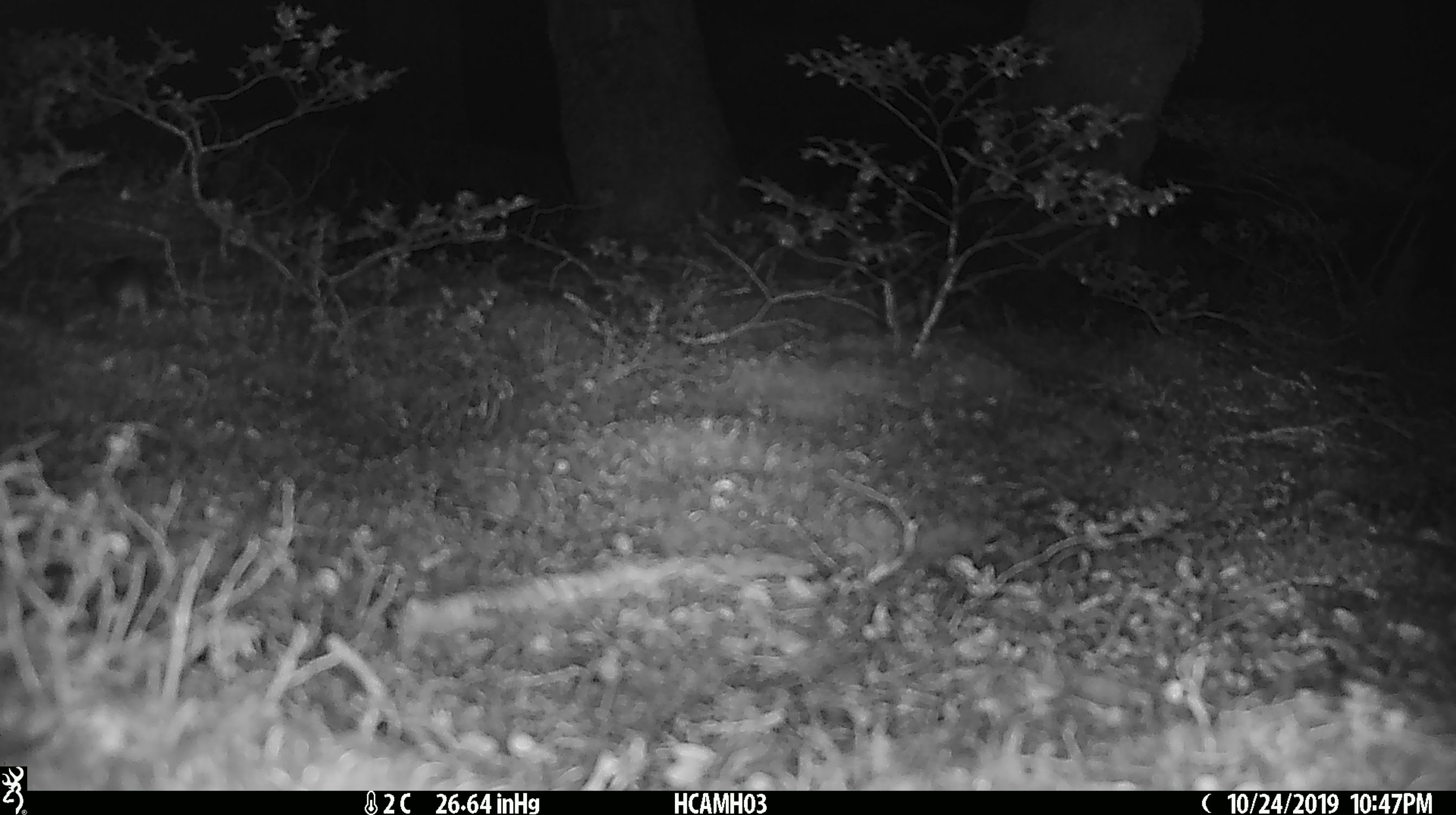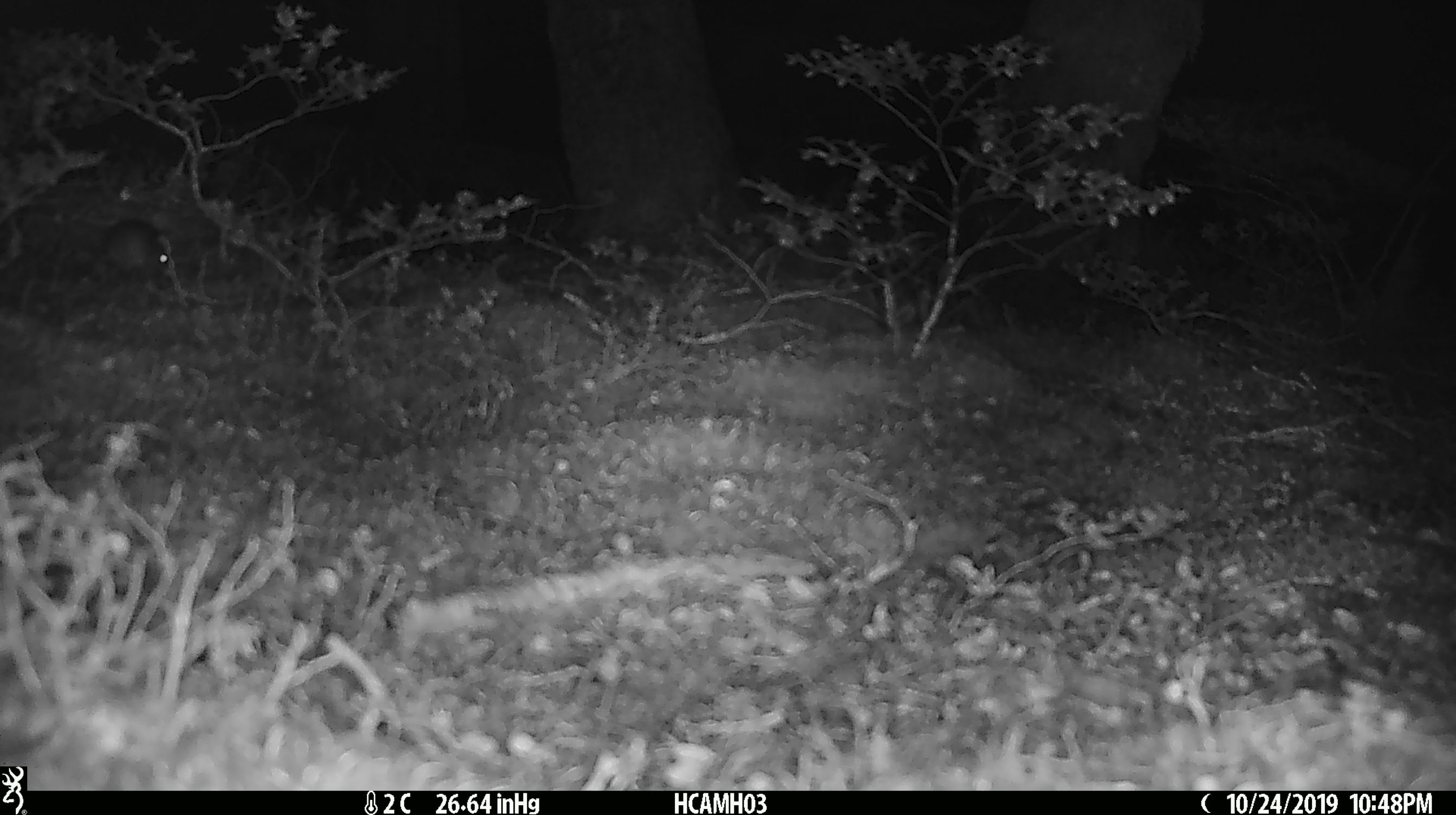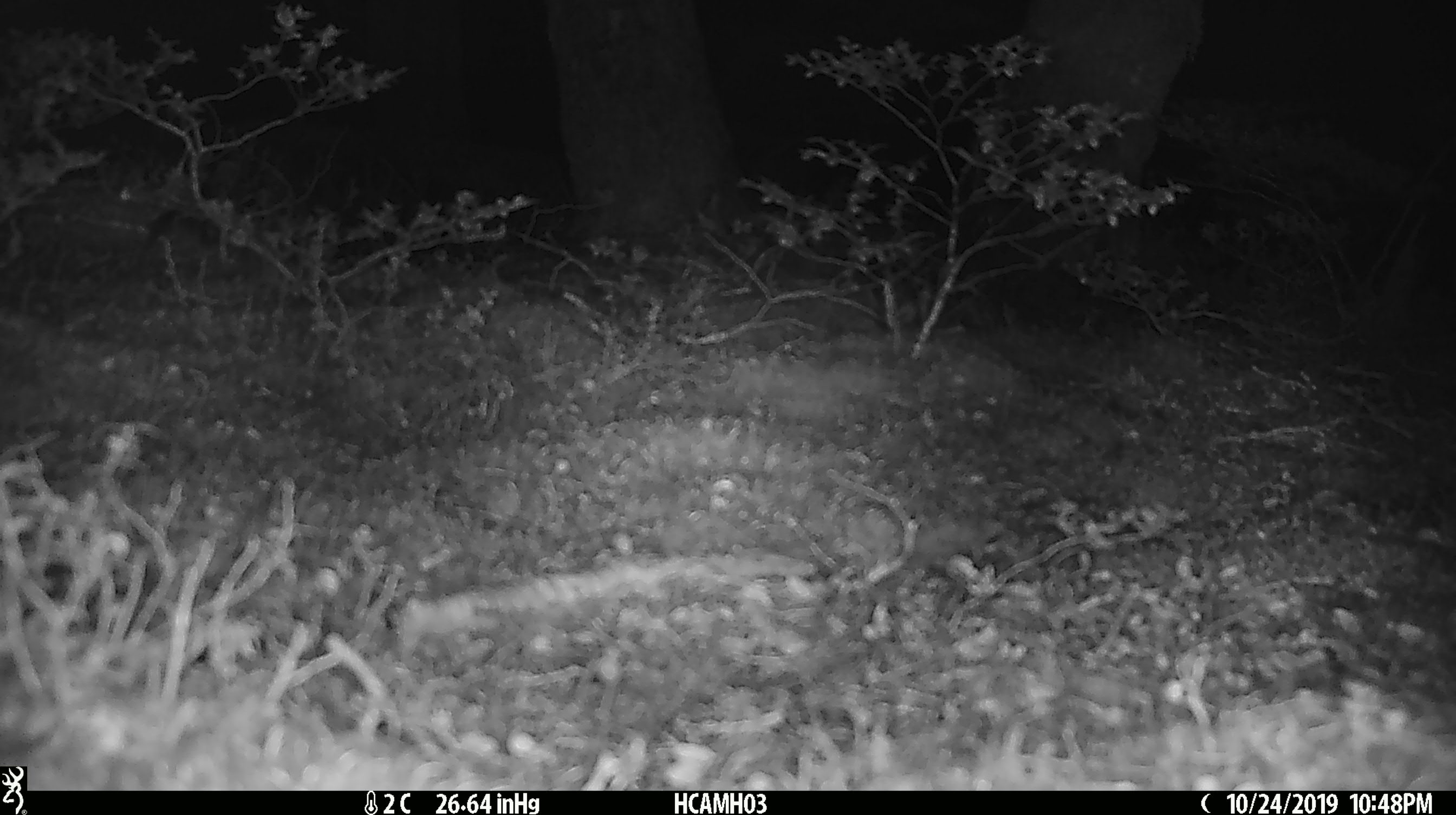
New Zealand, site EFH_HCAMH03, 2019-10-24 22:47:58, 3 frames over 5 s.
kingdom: Animalia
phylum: Chordata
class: Mammalia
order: Rodentia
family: Muridae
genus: Mus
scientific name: Mus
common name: mouse